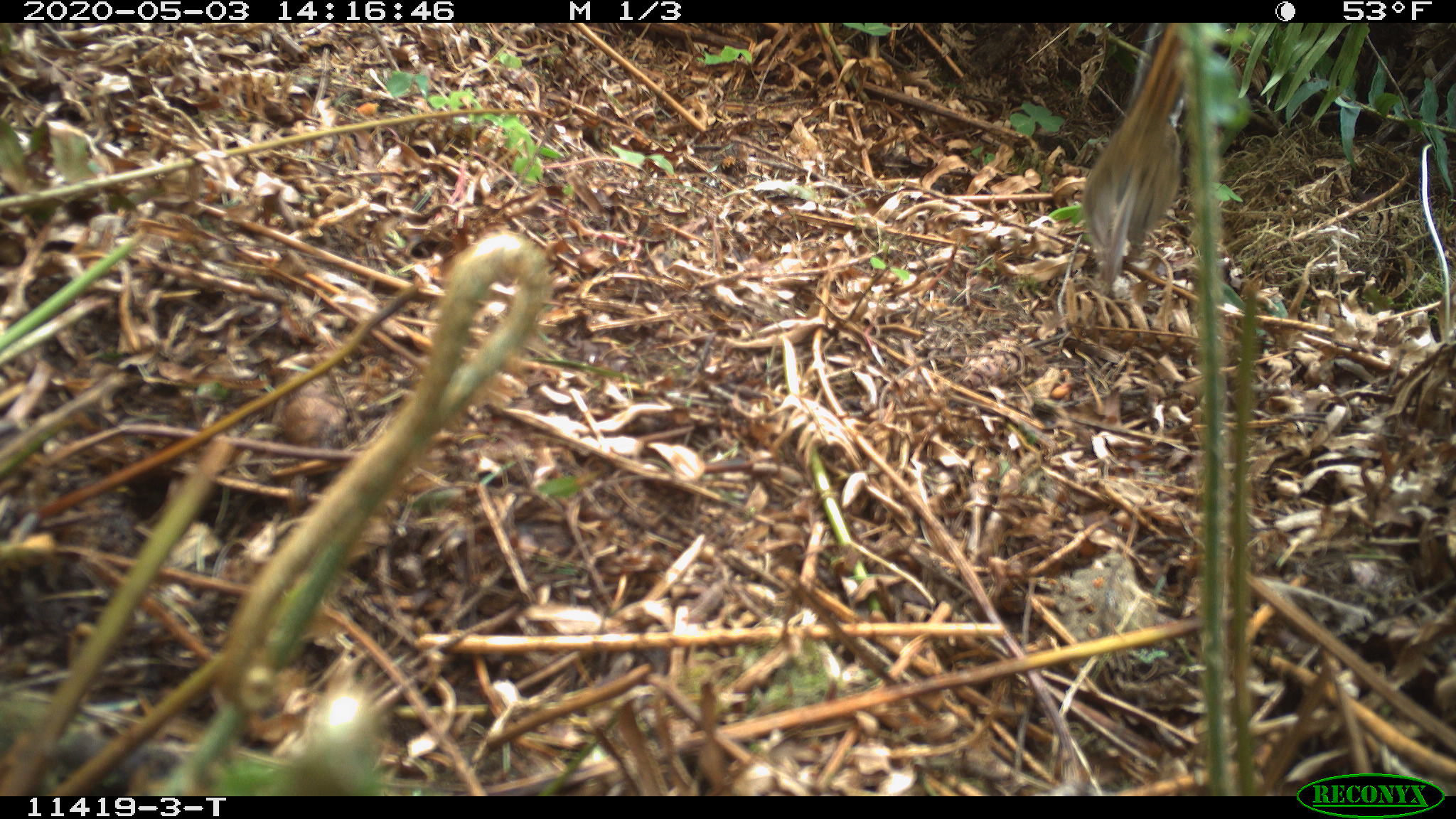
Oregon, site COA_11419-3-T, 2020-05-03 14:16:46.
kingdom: Animalia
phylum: Chordata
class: Mammalia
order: Rodentia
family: Sciuridae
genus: Neotamias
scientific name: Neotamias townsendii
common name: townsend's chipmunk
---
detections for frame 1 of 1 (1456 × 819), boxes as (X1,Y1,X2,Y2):
townsend's chipmunk: (1070,25,1189,291)